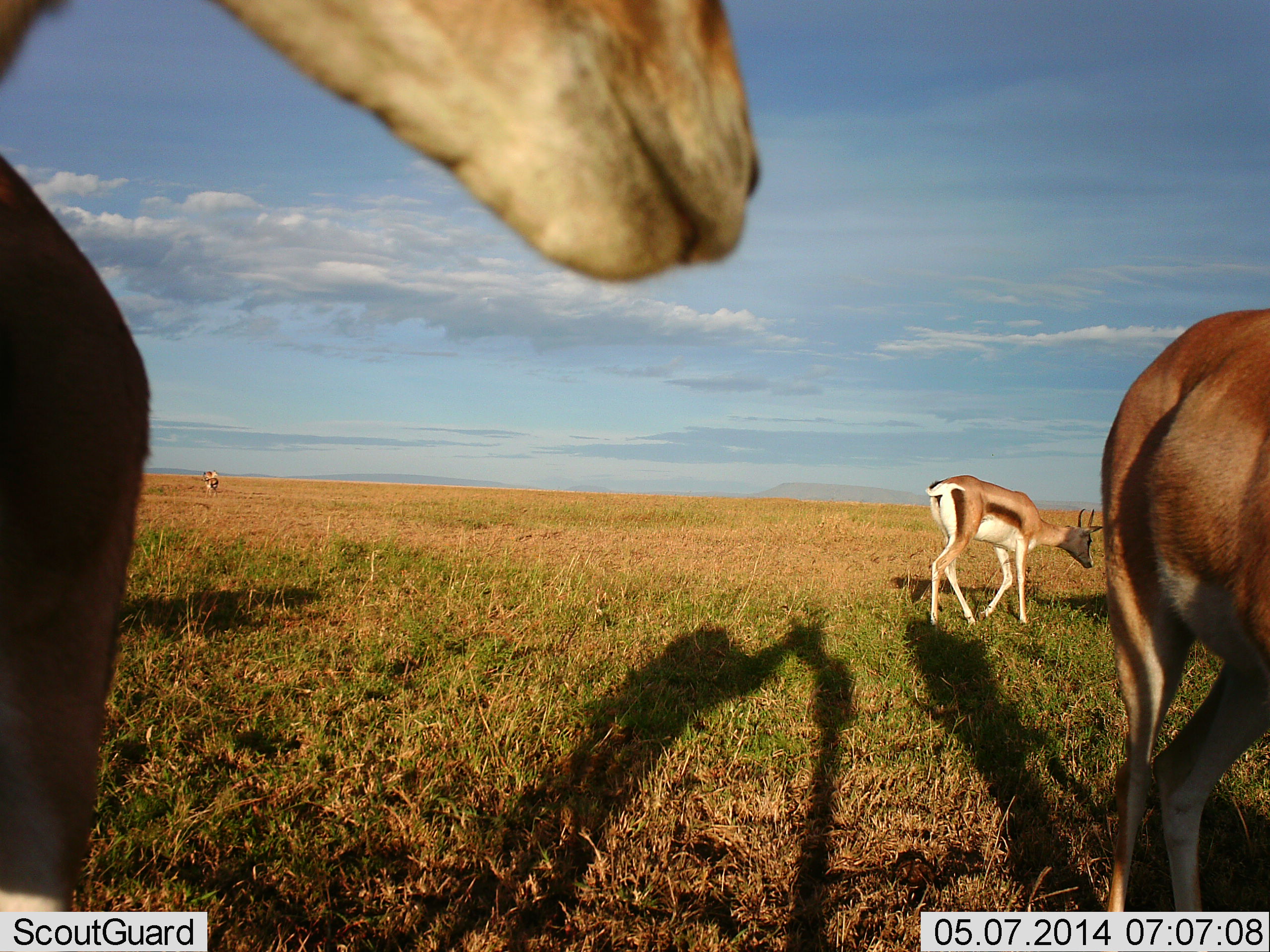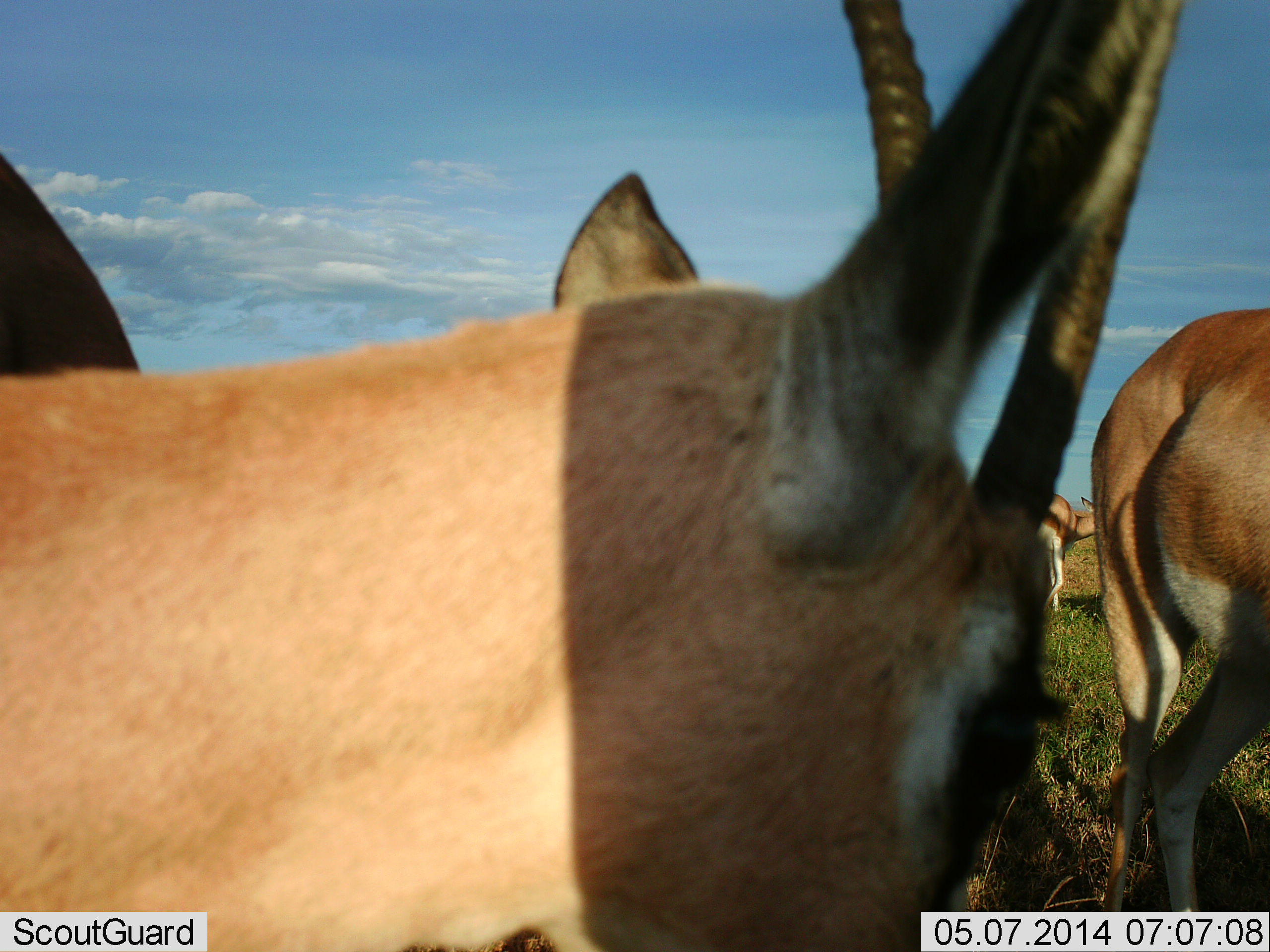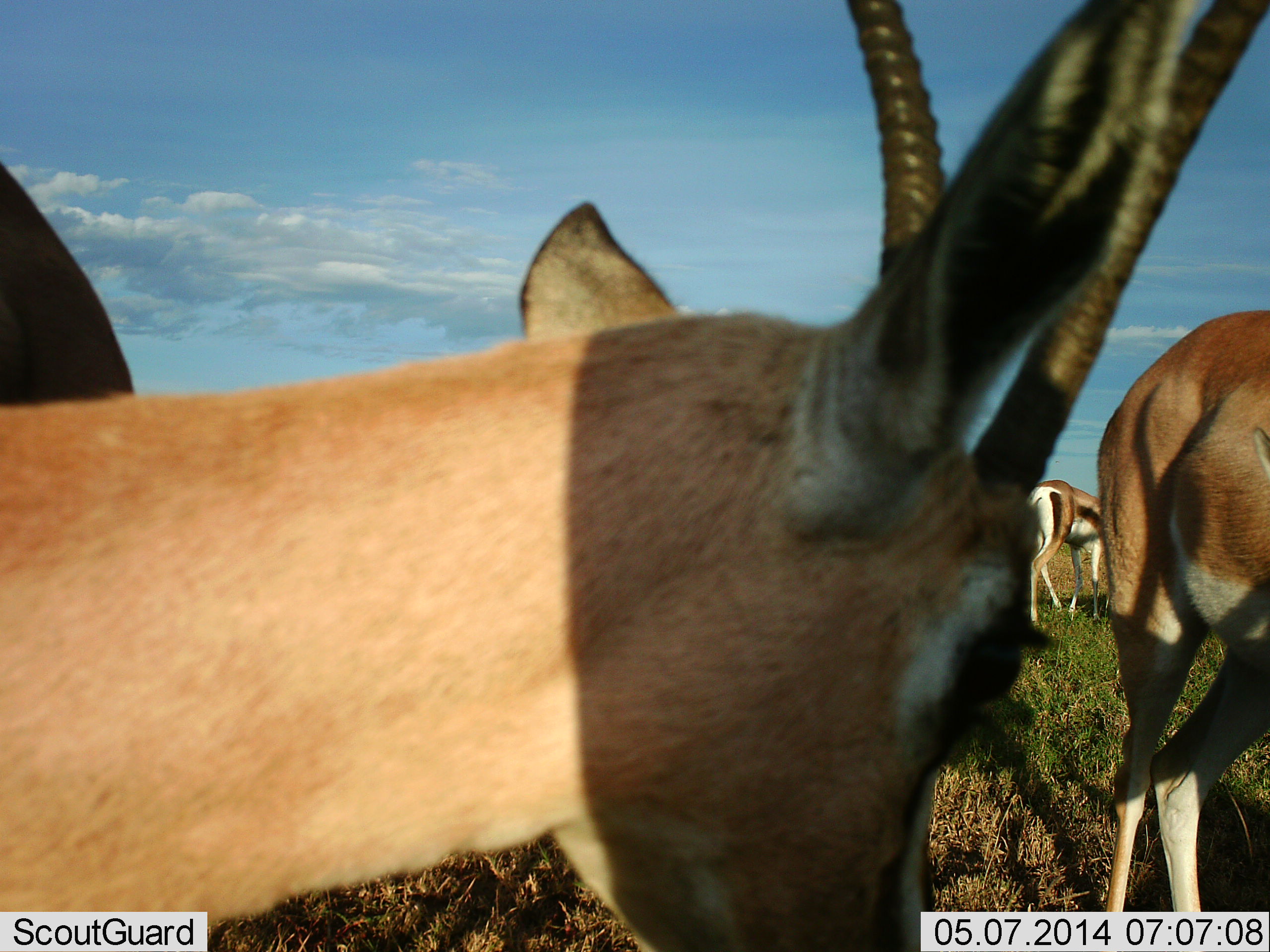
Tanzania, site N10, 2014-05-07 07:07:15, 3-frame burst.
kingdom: Animalia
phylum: Chordata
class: Mammalia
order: Artiodactyla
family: Bovidae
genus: Eudorcas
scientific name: Eudorcas thomsonii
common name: thomson's gazelle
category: gazellethomsons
Gazellethomsons (thomson's gazelle) (Eudorcas thomsonii), count 3. Behavior (volunteer vote fractions): standing 57%, resting 0%, moving 39%, interacting 0%. Young present (vote fraction): 0%. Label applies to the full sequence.